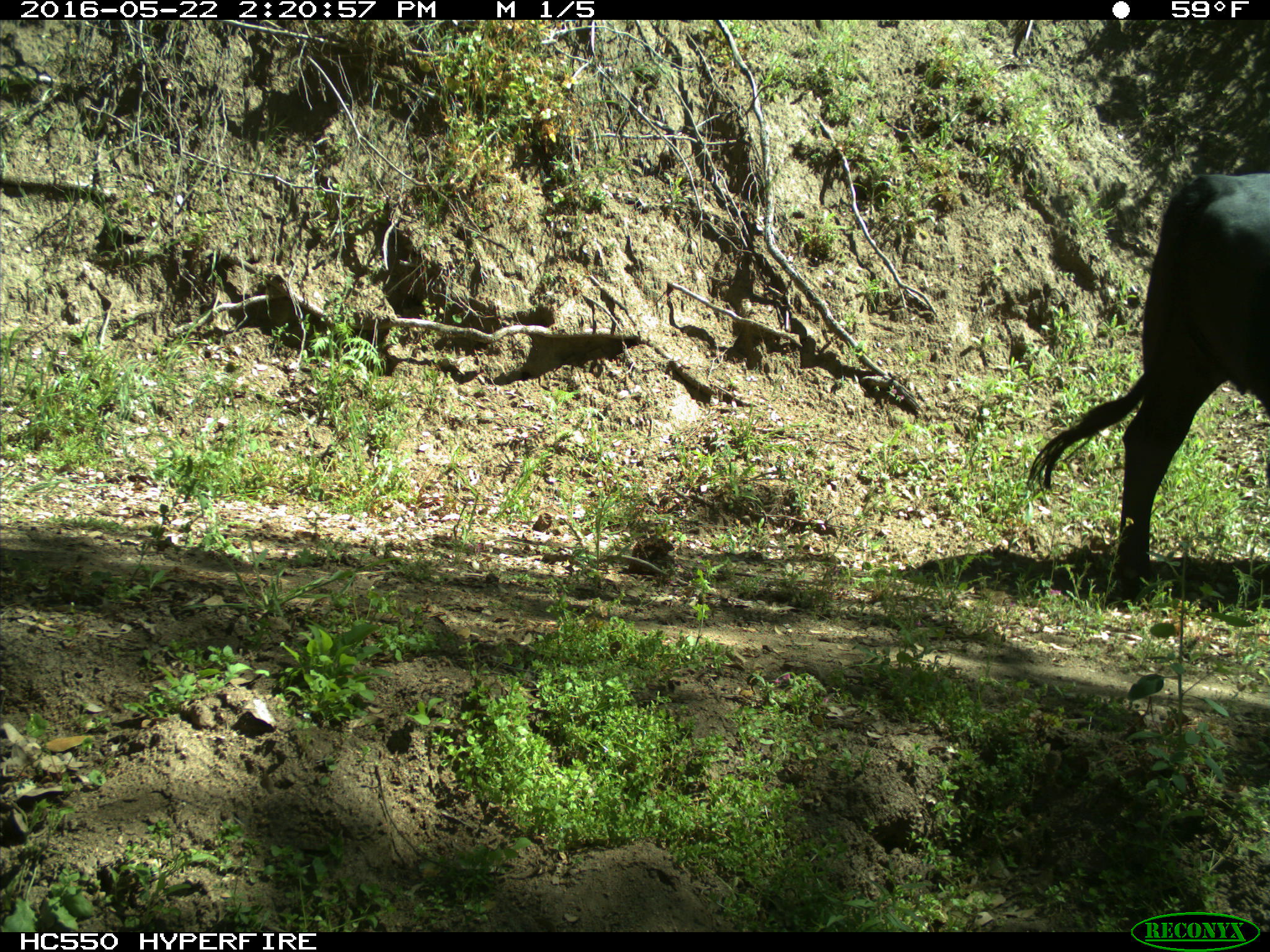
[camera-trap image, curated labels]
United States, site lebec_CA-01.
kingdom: Animalia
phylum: Chordata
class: Mammalia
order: Artiodactyla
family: Bovidae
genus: Bos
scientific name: Bos taurus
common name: domestic cow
Bos taurus (domestic cow).